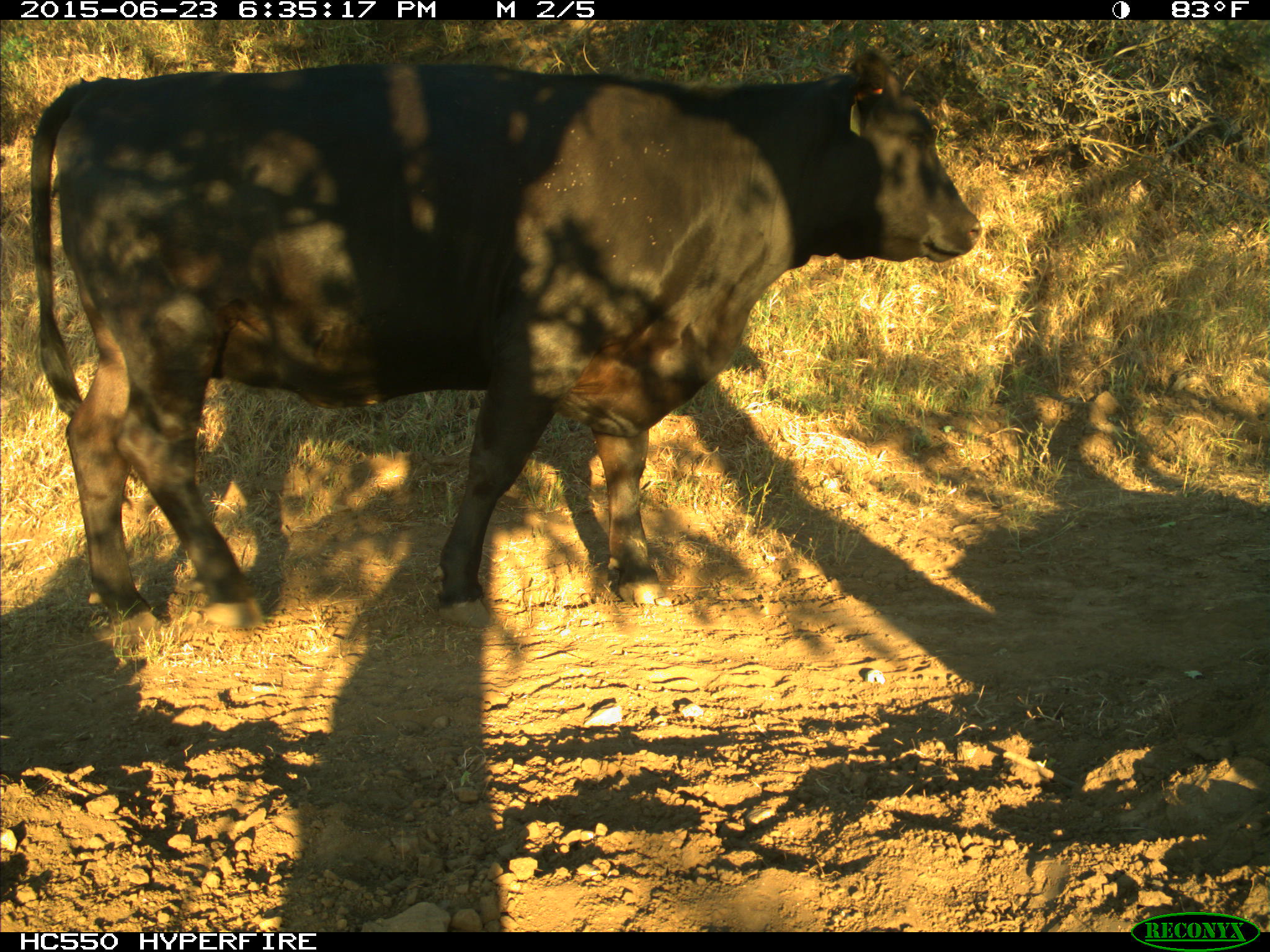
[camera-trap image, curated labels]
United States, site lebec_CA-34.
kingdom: Animalia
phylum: Chordata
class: Mammalia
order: Artiodactyla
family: Bovidae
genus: Bos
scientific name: Bos taurus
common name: domestic cow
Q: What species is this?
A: Bos taurus (domestic cow).